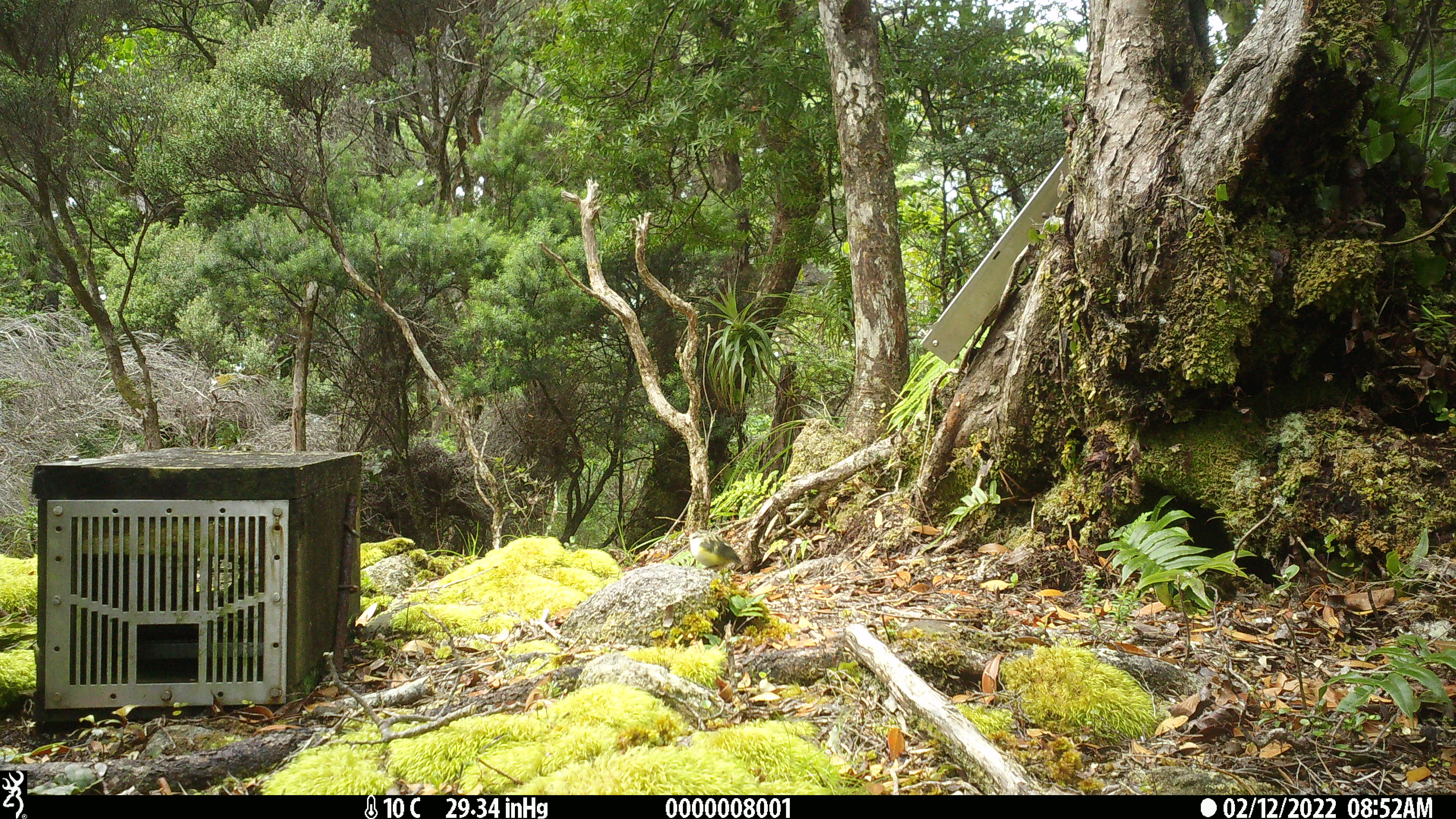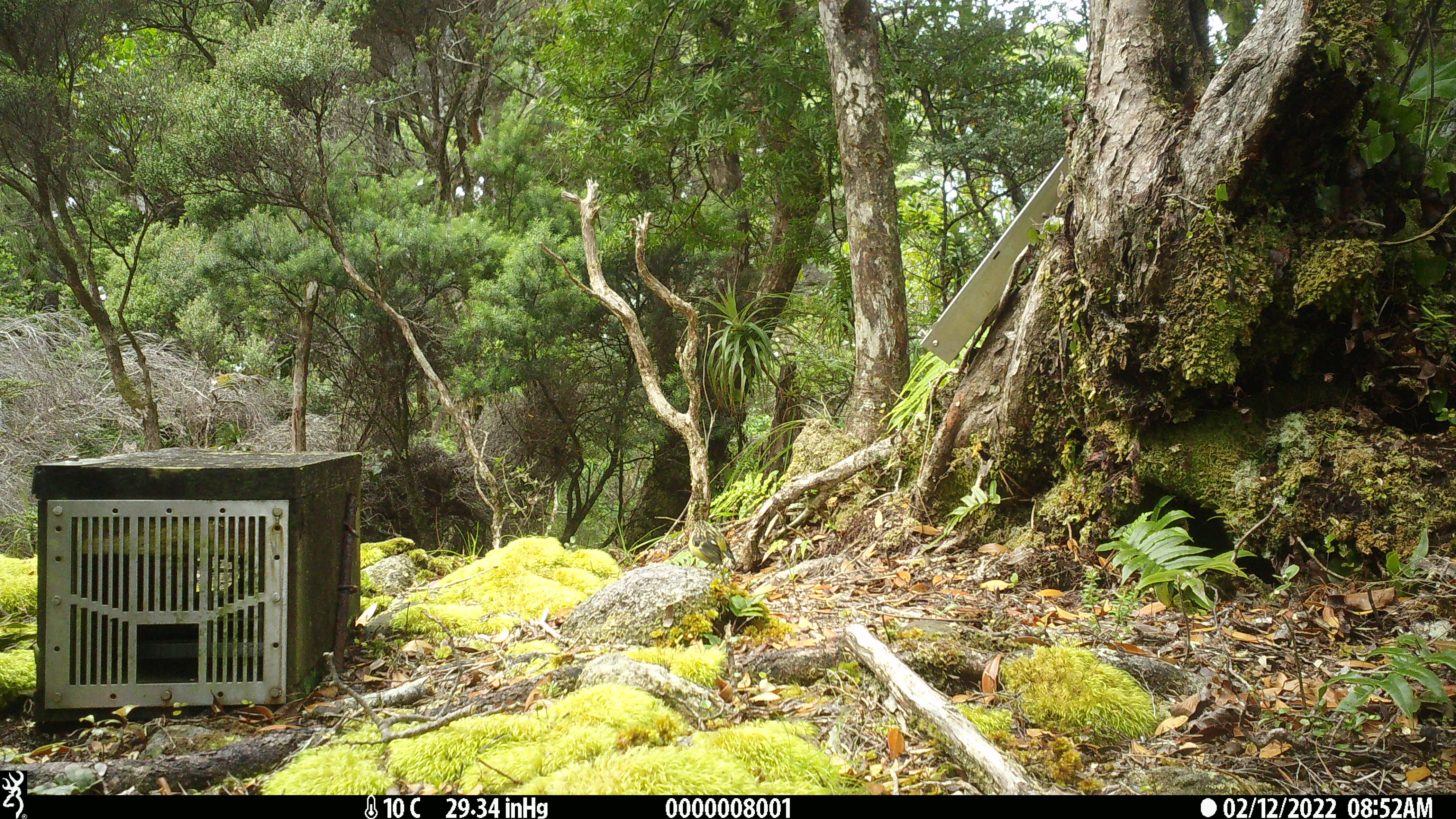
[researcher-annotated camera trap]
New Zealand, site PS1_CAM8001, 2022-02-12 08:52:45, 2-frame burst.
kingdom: Animalia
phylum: Chordata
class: Aves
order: Passeriformes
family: Acanthisittidae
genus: Acanthisitta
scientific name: Acanthisitta chloris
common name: rifleman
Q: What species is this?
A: Rifleman (Acanthisitta chloris).